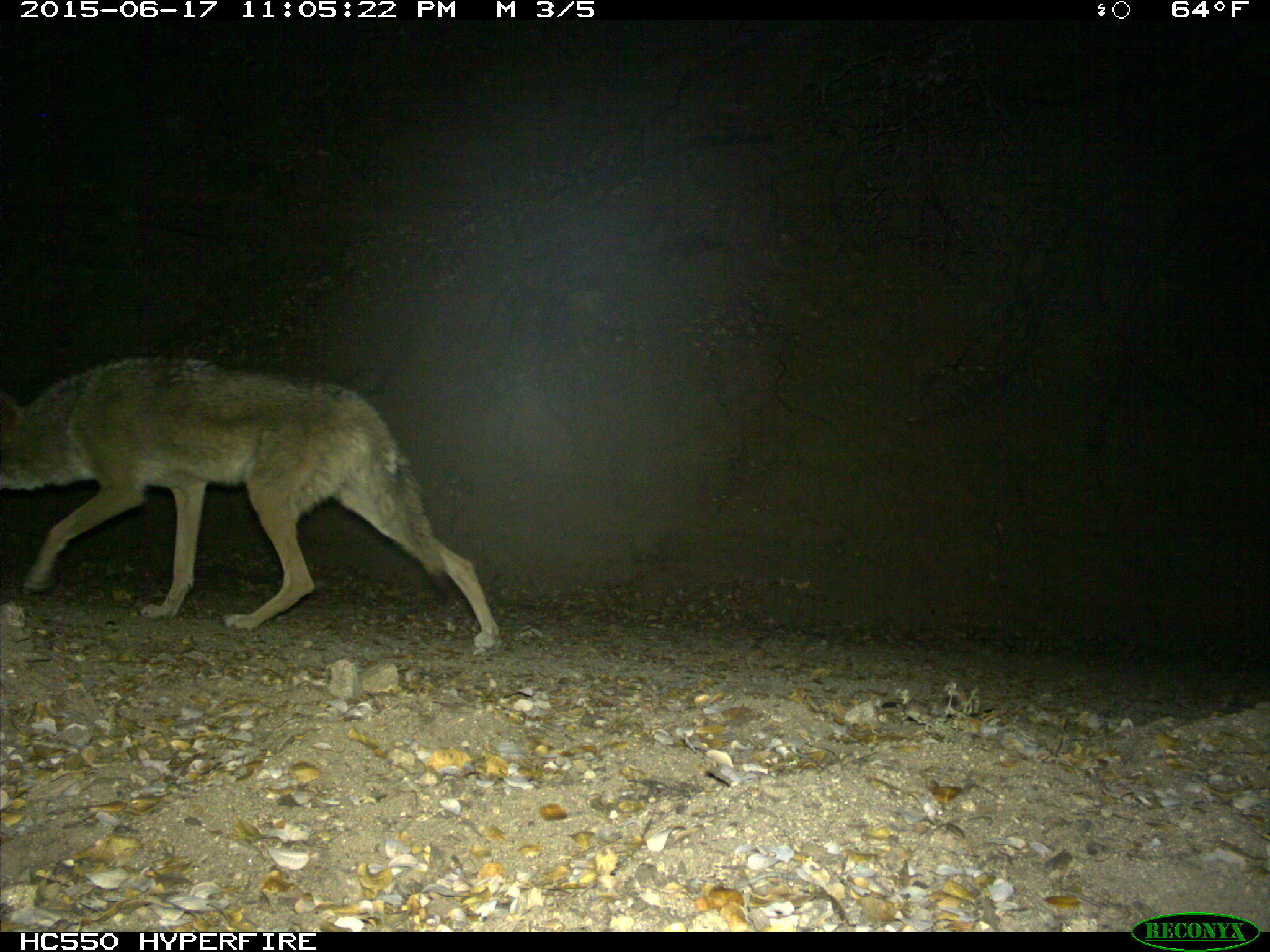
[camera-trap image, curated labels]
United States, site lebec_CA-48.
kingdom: Animalia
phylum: Chordata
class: Mammalia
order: Carnivora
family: Canidae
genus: Canis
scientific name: Canis latrans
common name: coyote